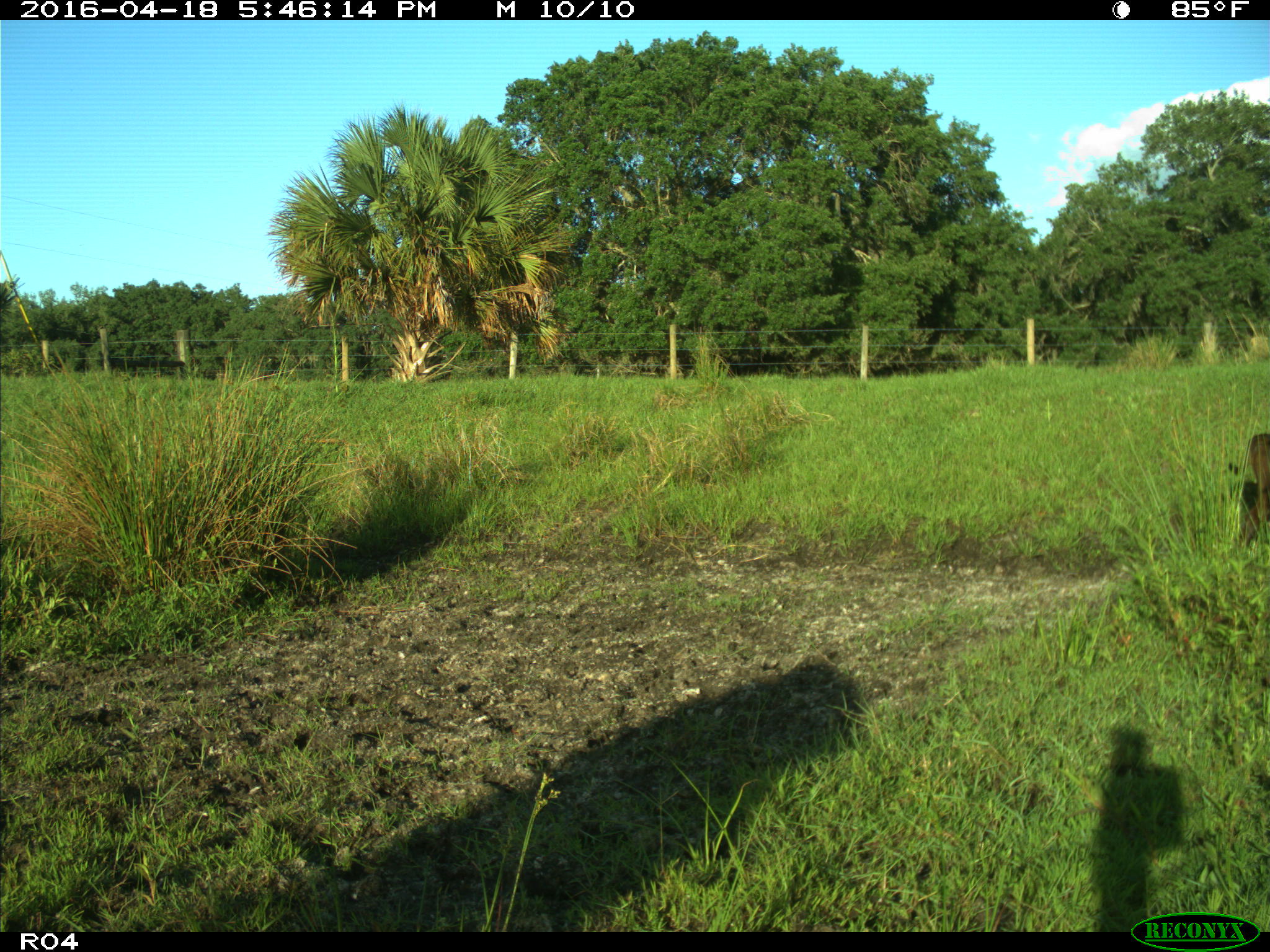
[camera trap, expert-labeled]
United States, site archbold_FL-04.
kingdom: Animalia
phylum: Chordata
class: Mammalia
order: Artiodactyla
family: Bovidae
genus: Bos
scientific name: Bos taurus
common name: domestic cow